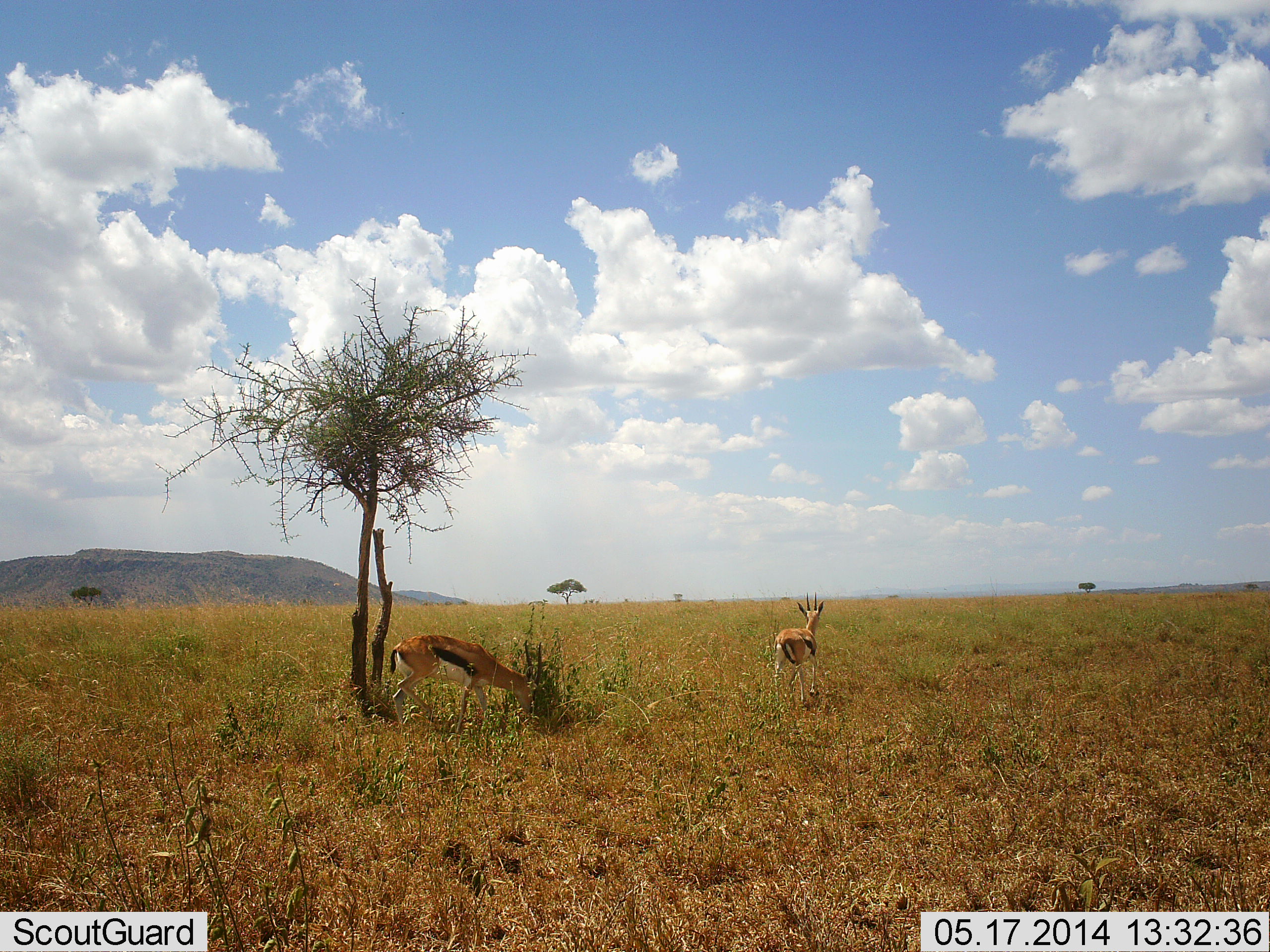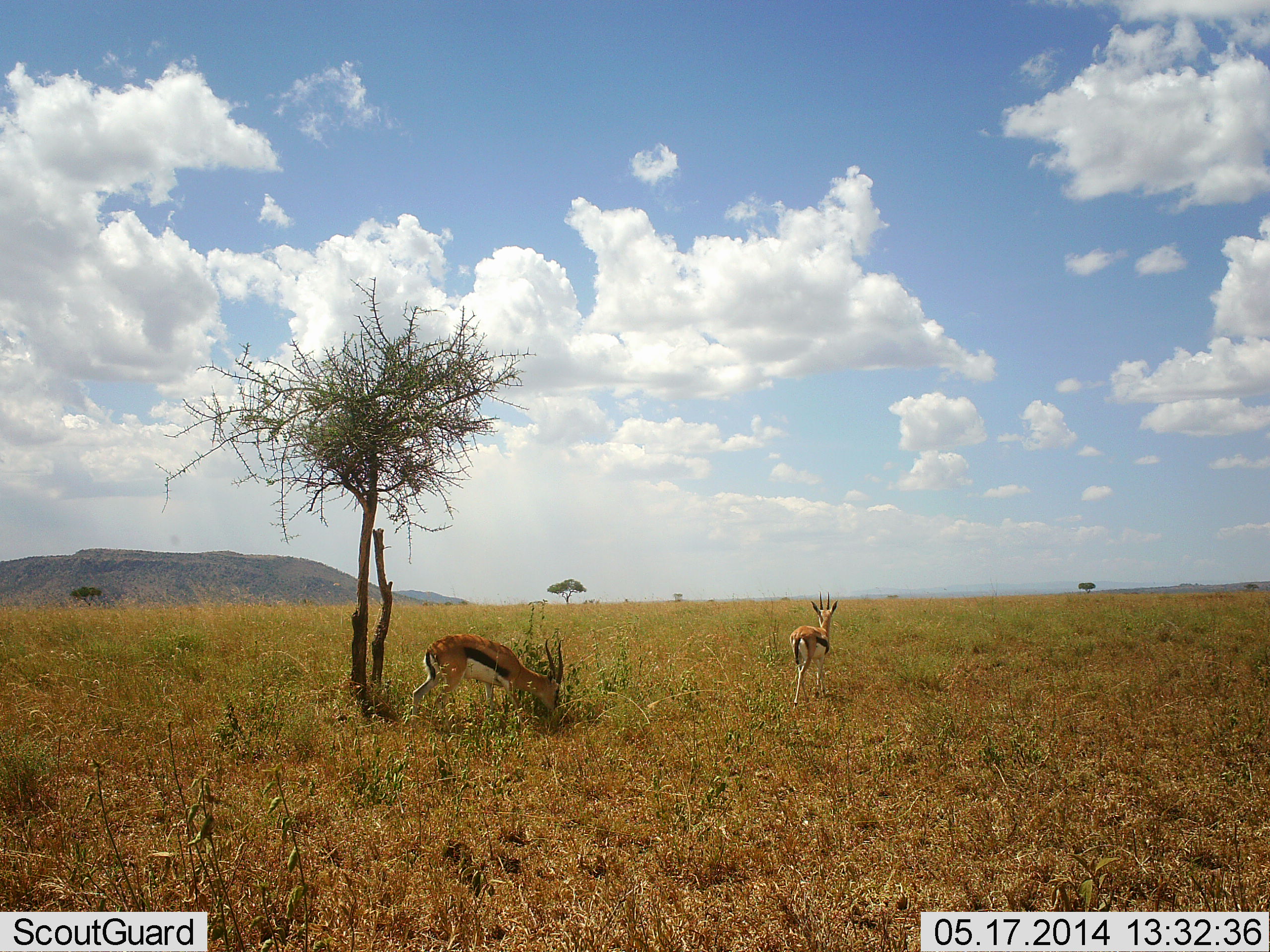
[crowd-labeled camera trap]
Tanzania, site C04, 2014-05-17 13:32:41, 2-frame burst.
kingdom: Animalia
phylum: Chordata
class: Mammalia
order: Artiodactyla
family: Bovidae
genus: Eudorcas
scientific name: Eudorcas thomsonii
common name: thomson's gazelle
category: gazellethomsons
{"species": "gazellethomsons (thomson's gazelle) (Eudorcas thomsonii)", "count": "2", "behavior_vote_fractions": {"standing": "40%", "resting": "0%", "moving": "50%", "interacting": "0%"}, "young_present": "0%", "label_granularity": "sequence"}